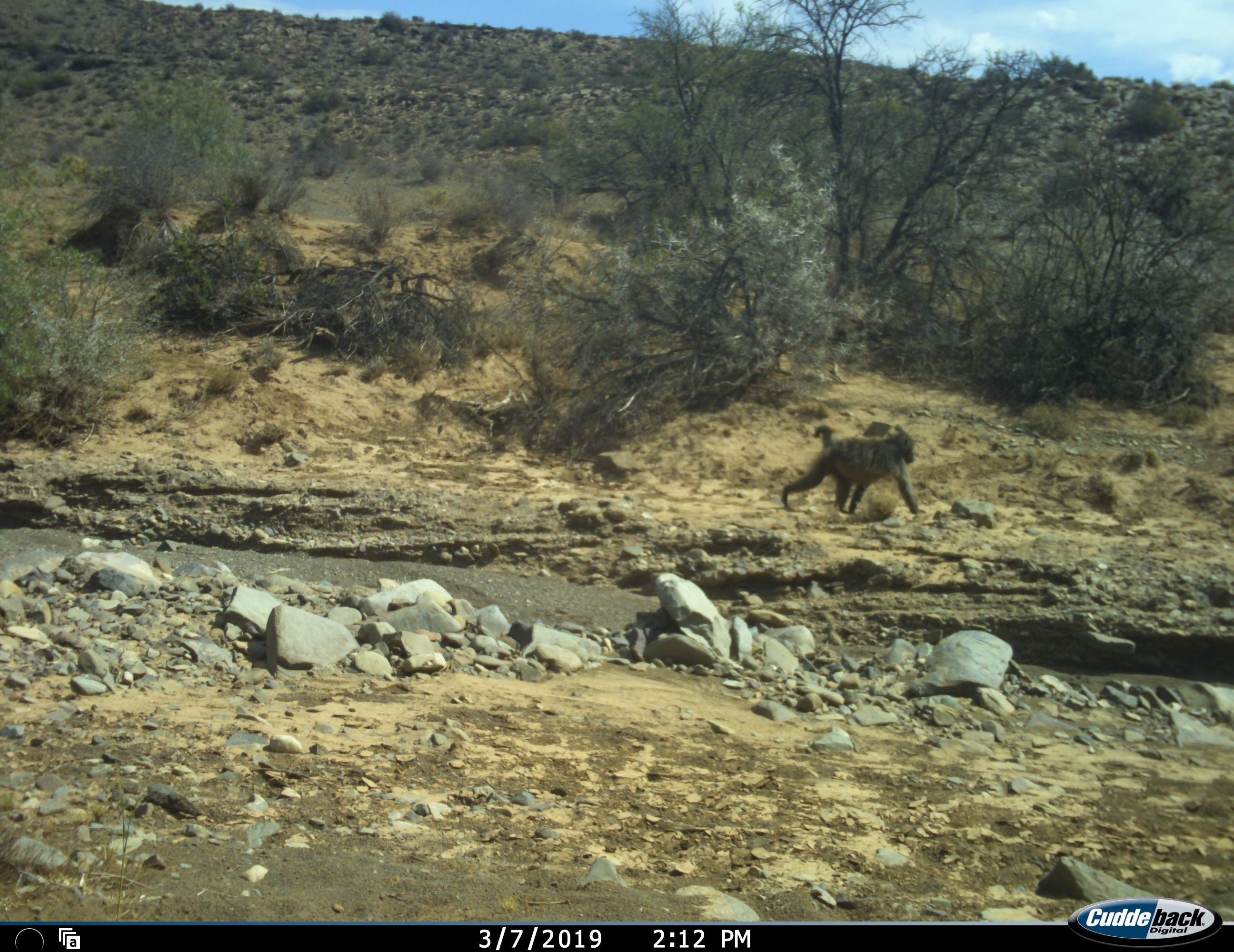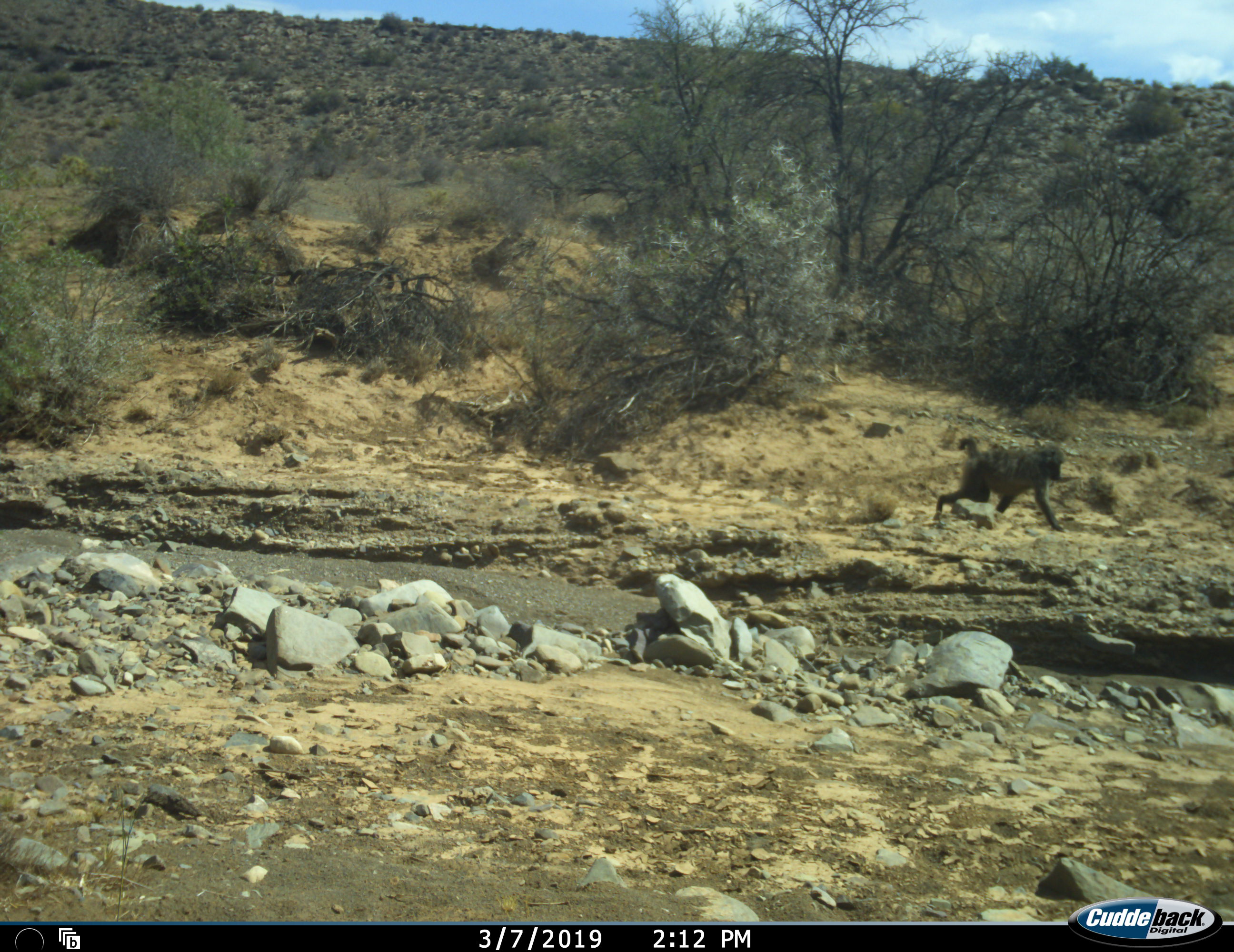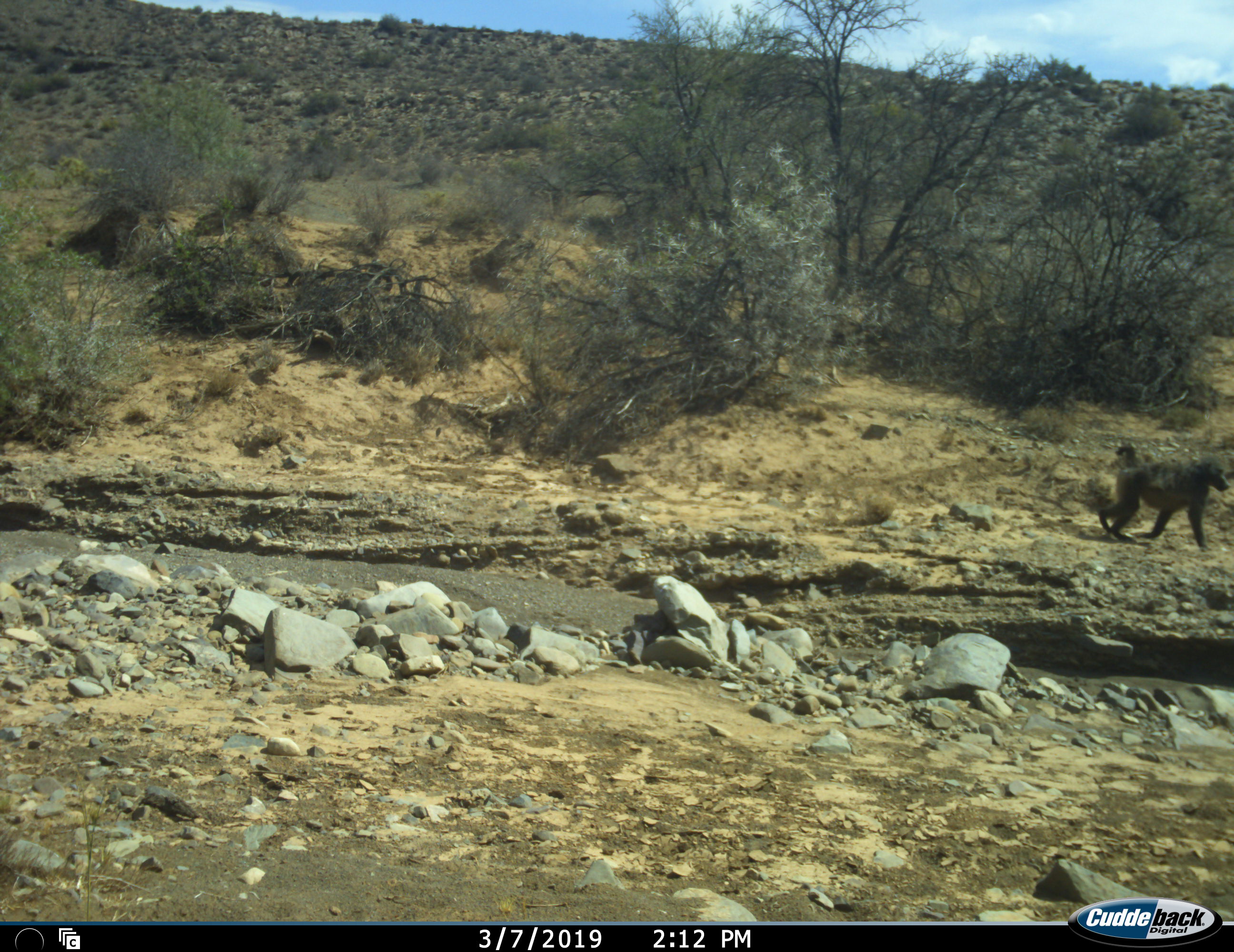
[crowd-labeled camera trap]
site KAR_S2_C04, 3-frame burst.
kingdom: Animalia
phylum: Chordata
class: Mammalia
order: Primates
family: Cercopithecidae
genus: Papio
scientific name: Papio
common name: baboon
Baboon (Papio), count 1. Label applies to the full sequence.